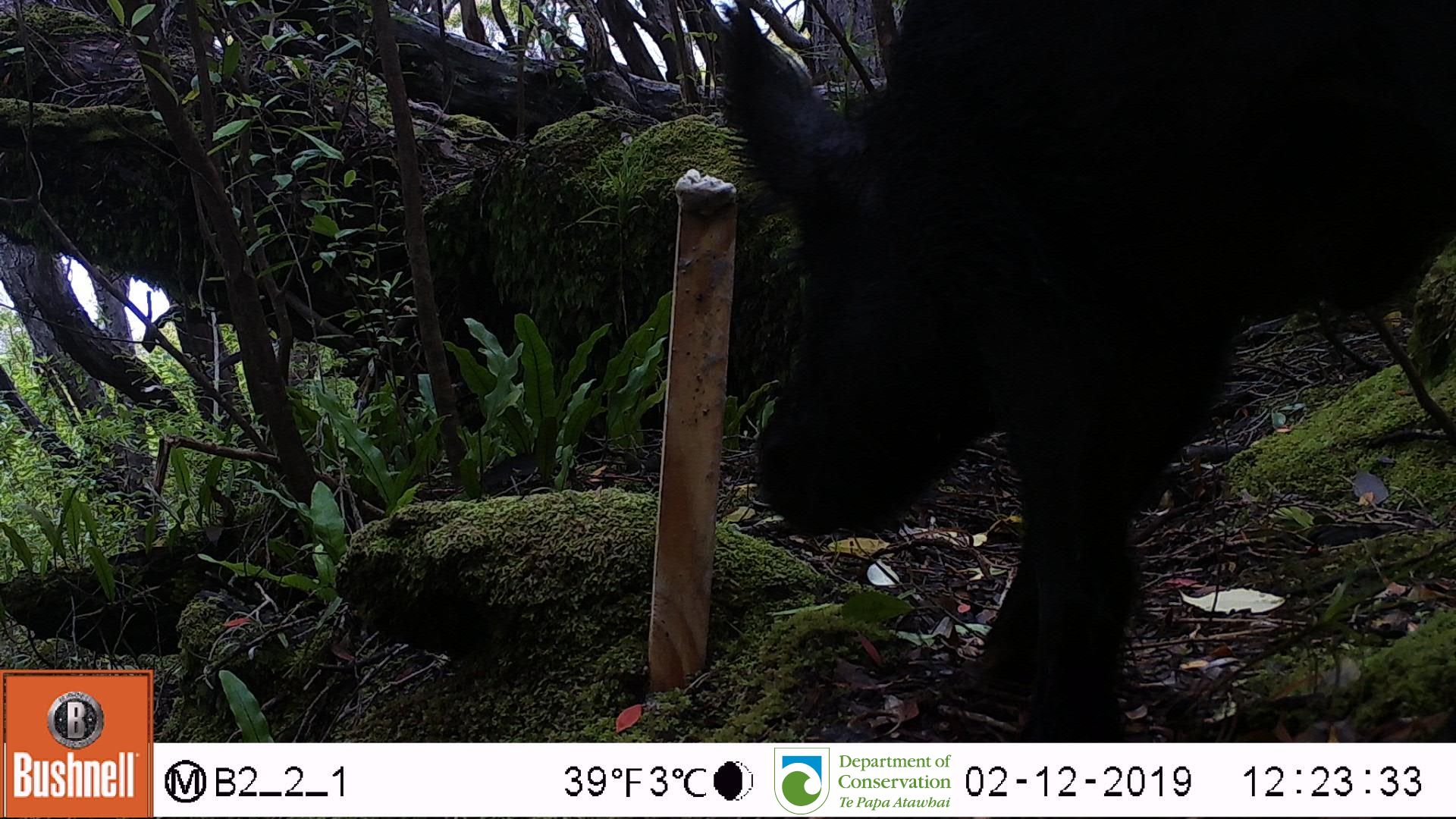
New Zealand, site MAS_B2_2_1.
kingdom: Animalia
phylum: Chordata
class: Mammalia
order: Artiodactyla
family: Suidae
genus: Sus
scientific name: Sus scrofa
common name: pig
Pig (Sus scrofa).